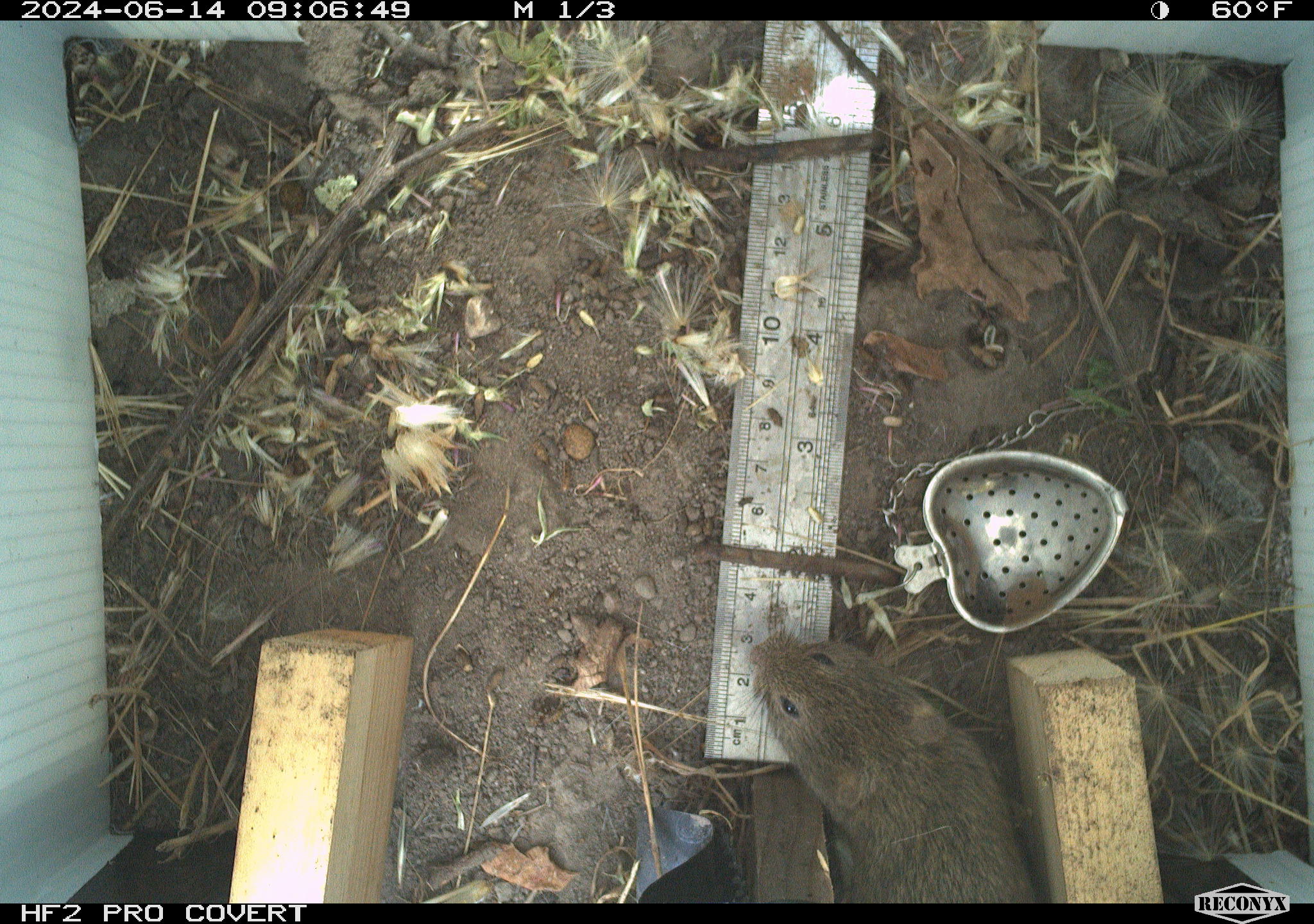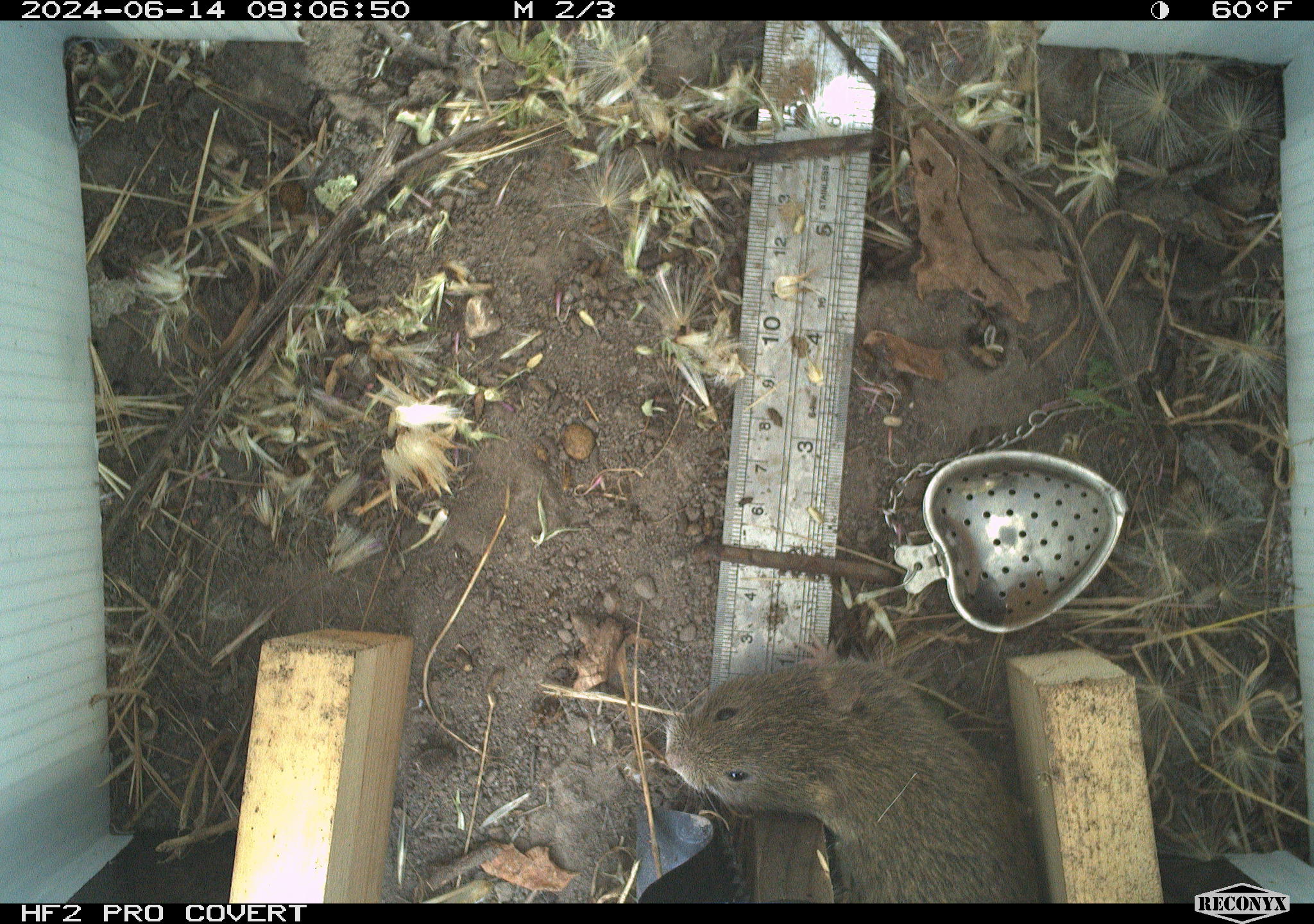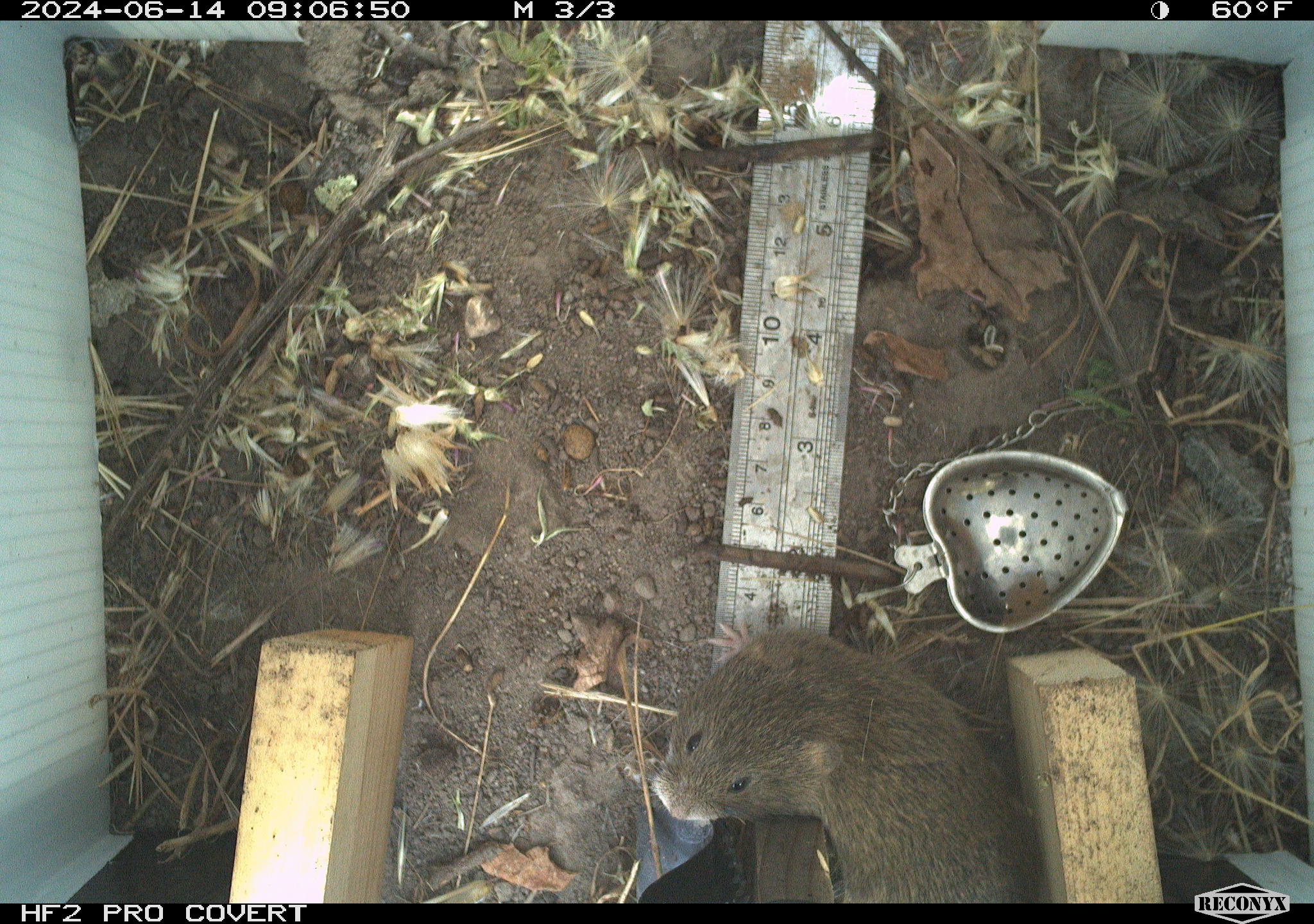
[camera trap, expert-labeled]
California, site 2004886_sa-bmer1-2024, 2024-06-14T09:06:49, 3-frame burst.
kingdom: Animalia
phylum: Chordata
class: Mammalia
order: Rodentia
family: Cricetidae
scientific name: Cricetidae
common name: hamsters, voles, lemmings, and allies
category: cricetidae family